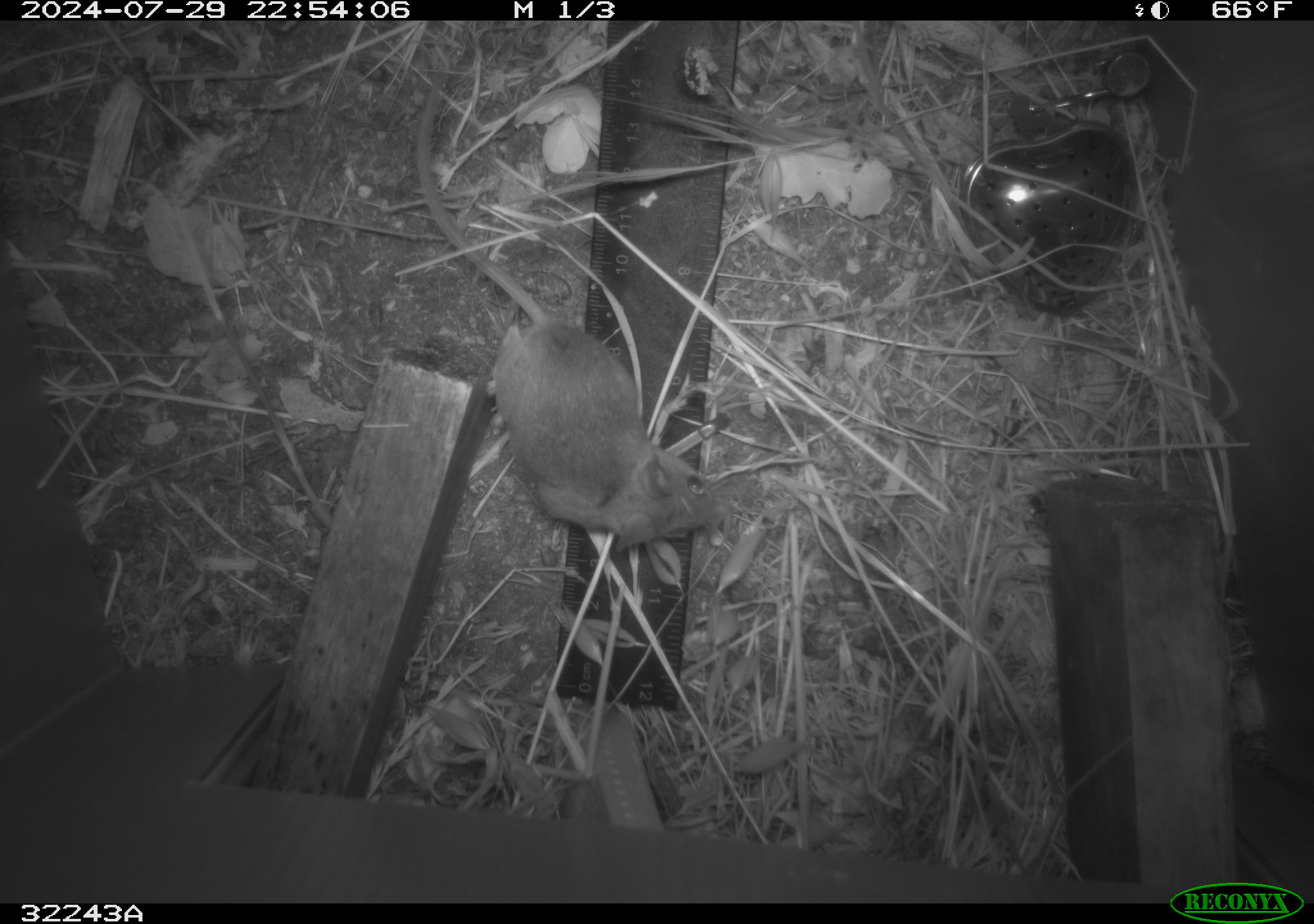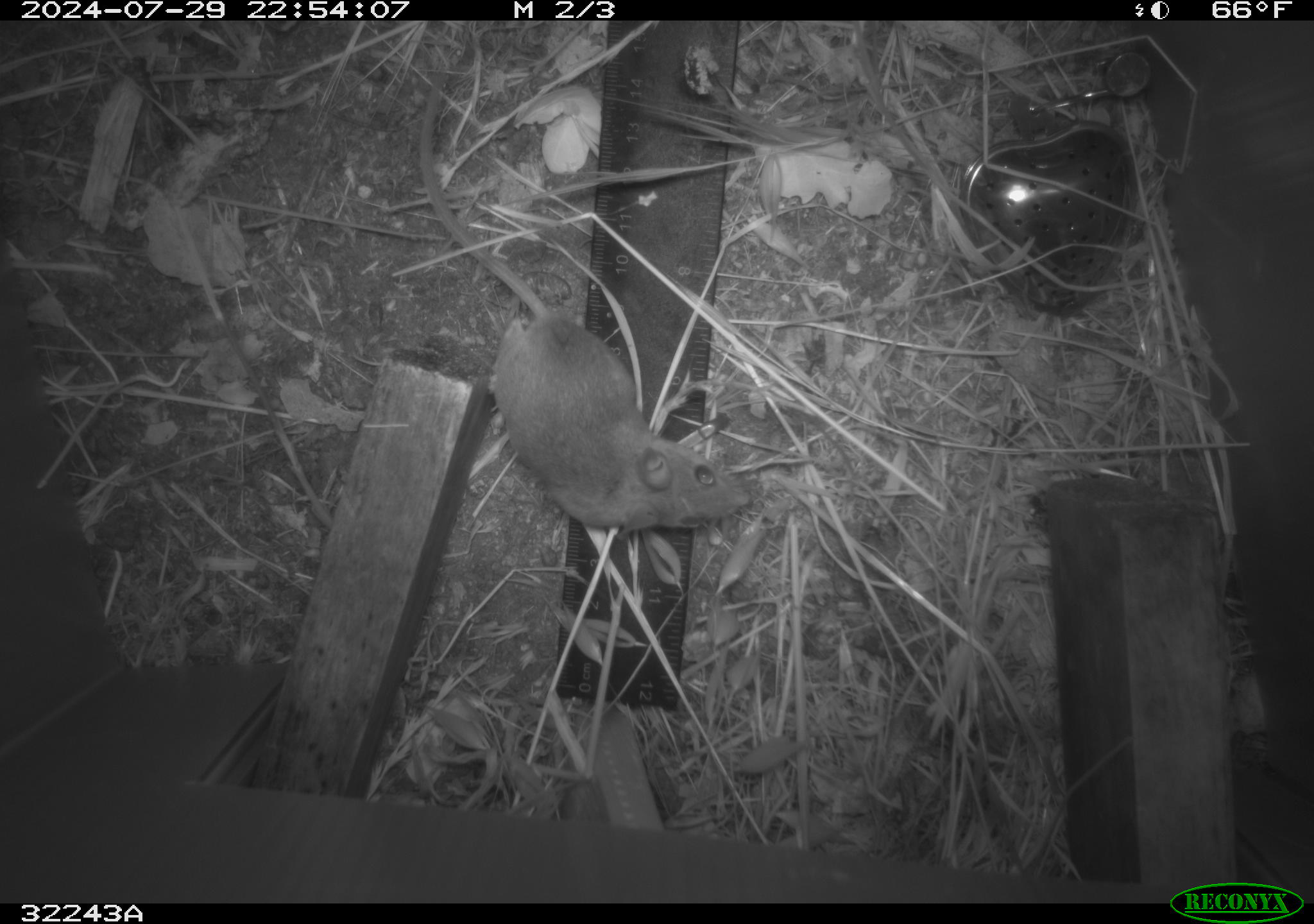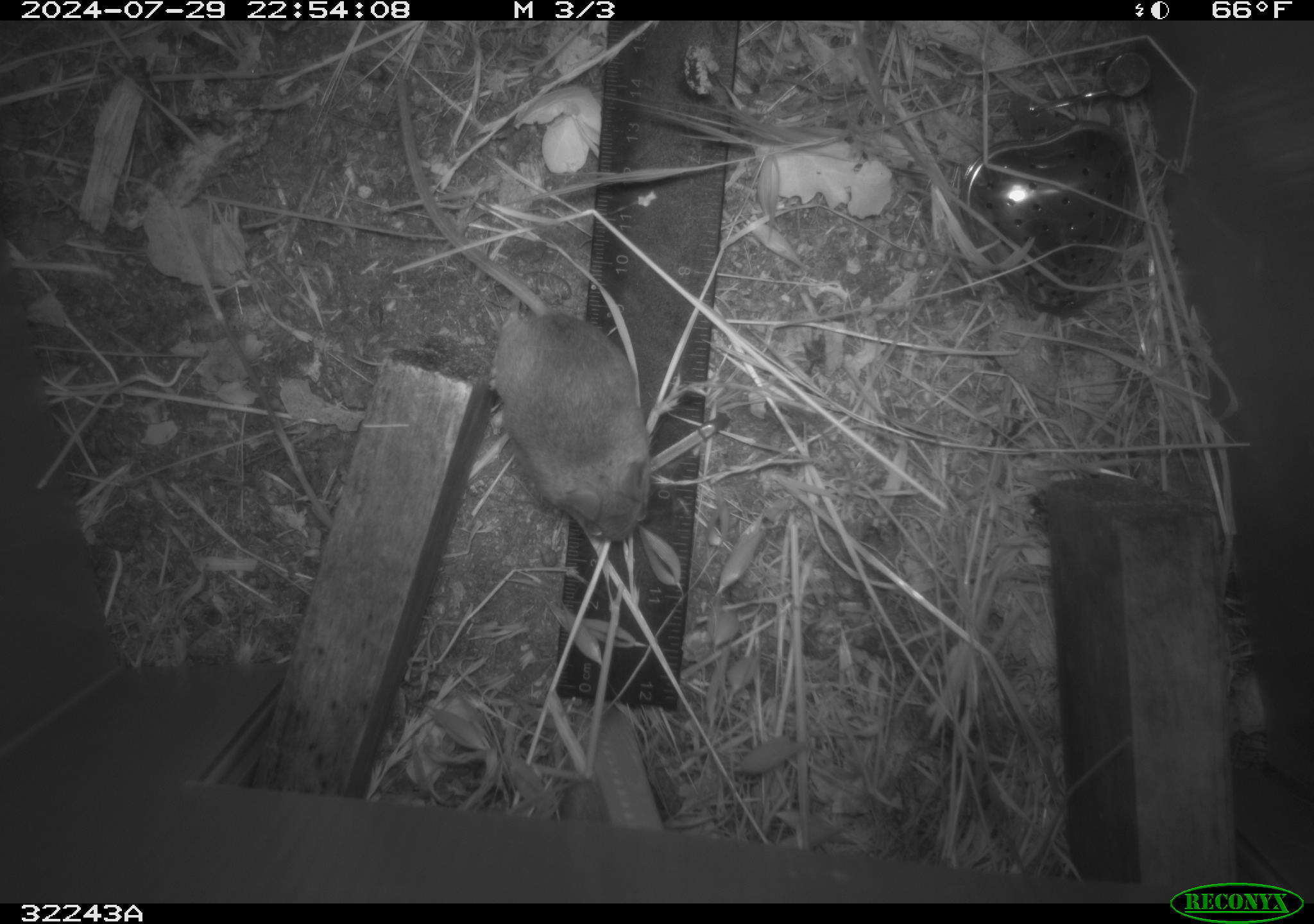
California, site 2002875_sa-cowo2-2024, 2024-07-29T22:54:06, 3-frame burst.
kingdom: Animalia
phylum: Chordata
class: Mammalia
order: Rodentia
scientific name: Rodentia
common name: rodent